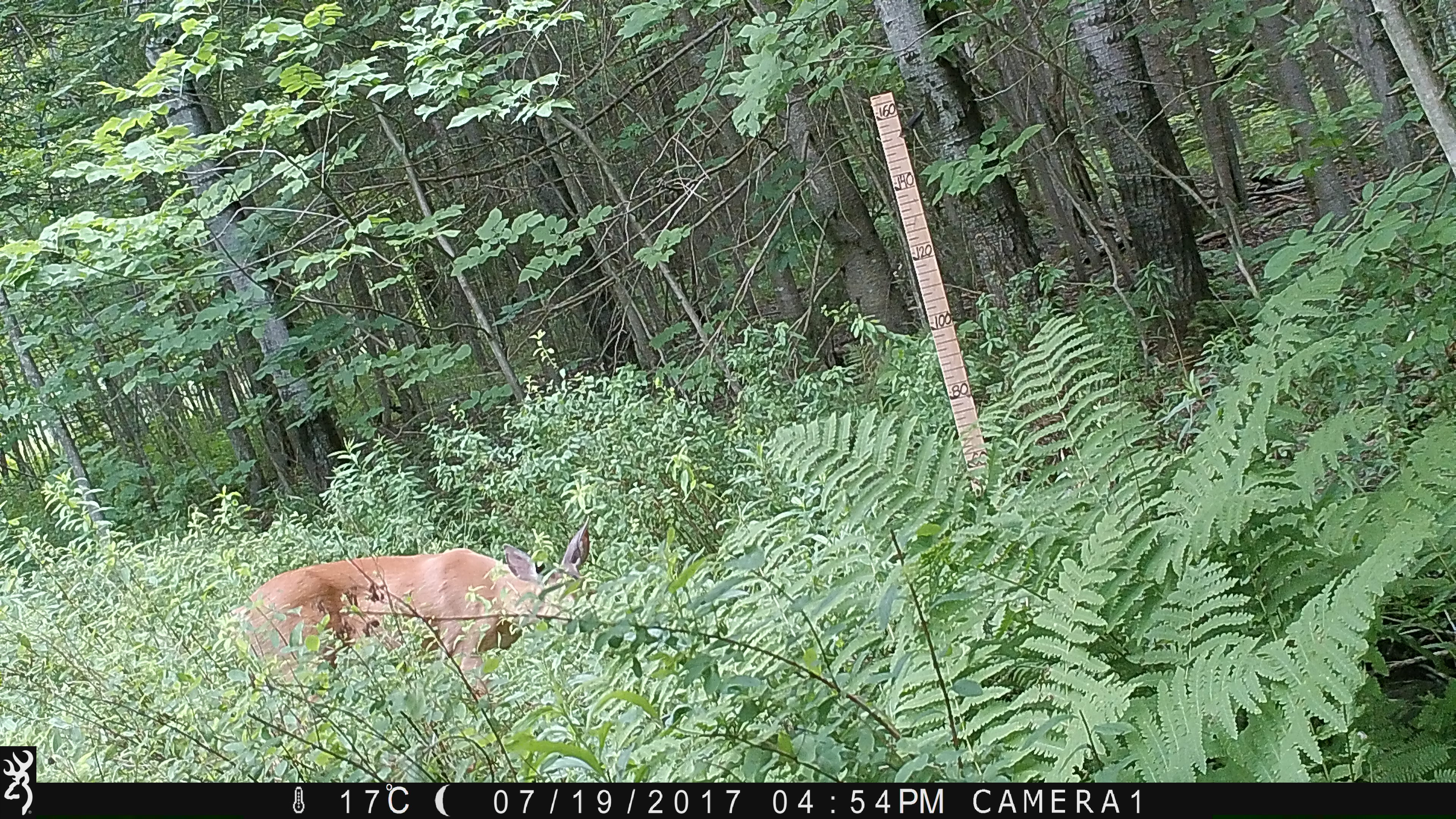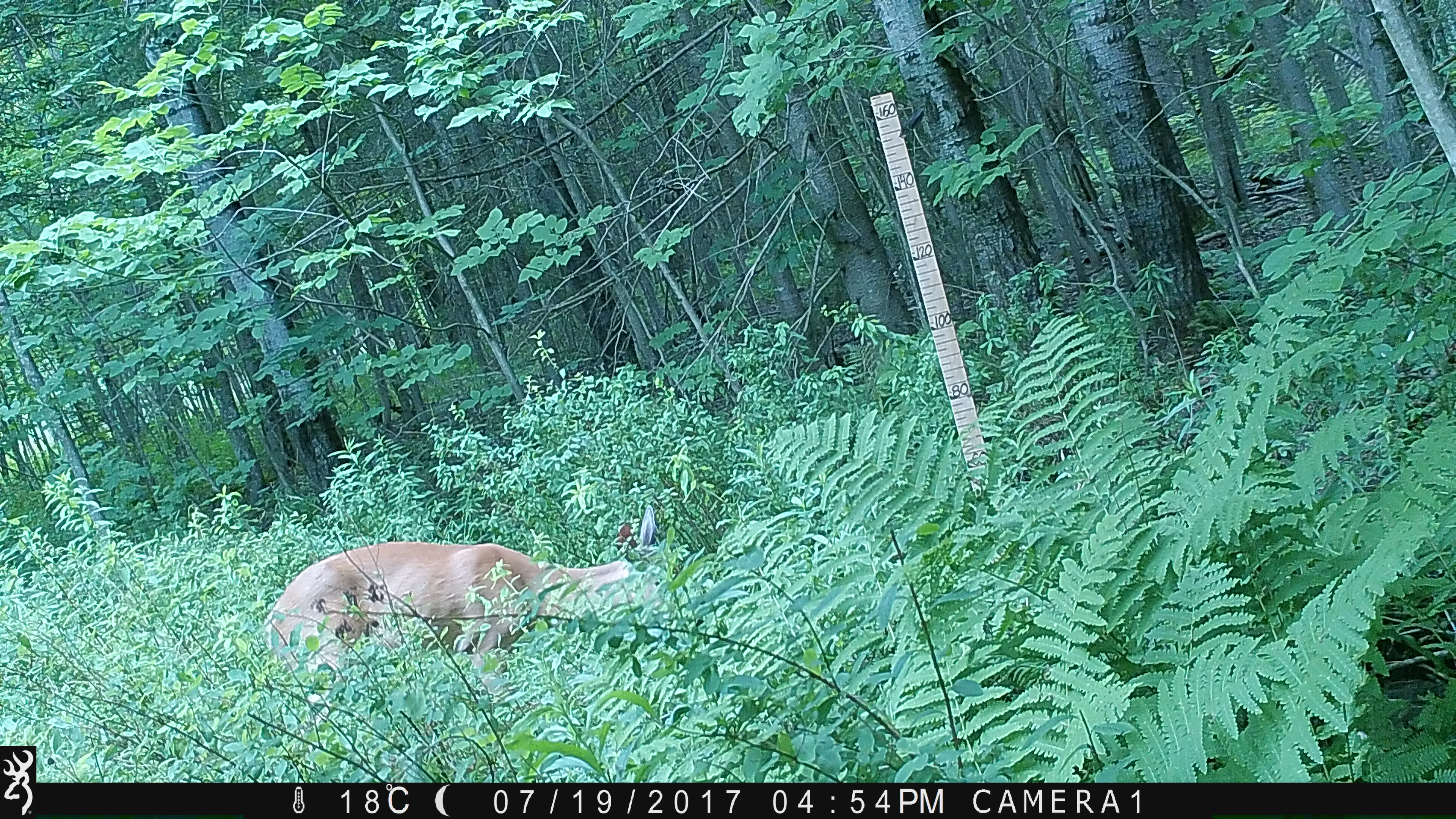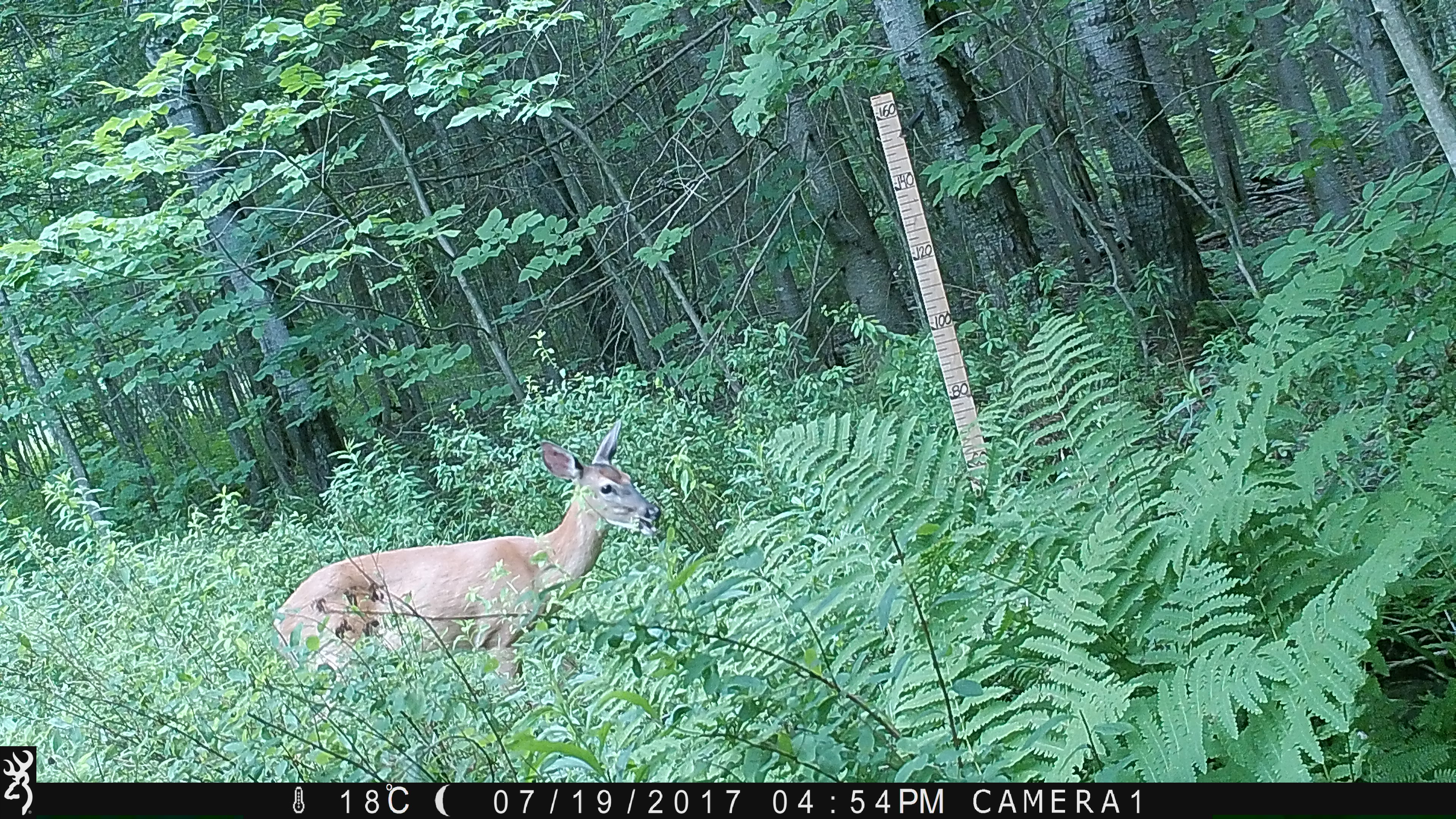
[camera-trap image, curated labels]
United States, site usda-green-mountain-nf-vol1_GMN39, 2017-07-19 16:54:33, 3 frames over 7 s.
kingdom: Animalia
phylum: Chordata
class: Mammalia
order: Artiodactyla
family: Cervidae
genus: Odocoileus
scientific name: Odocoileus virginianus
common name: white-tailed deer